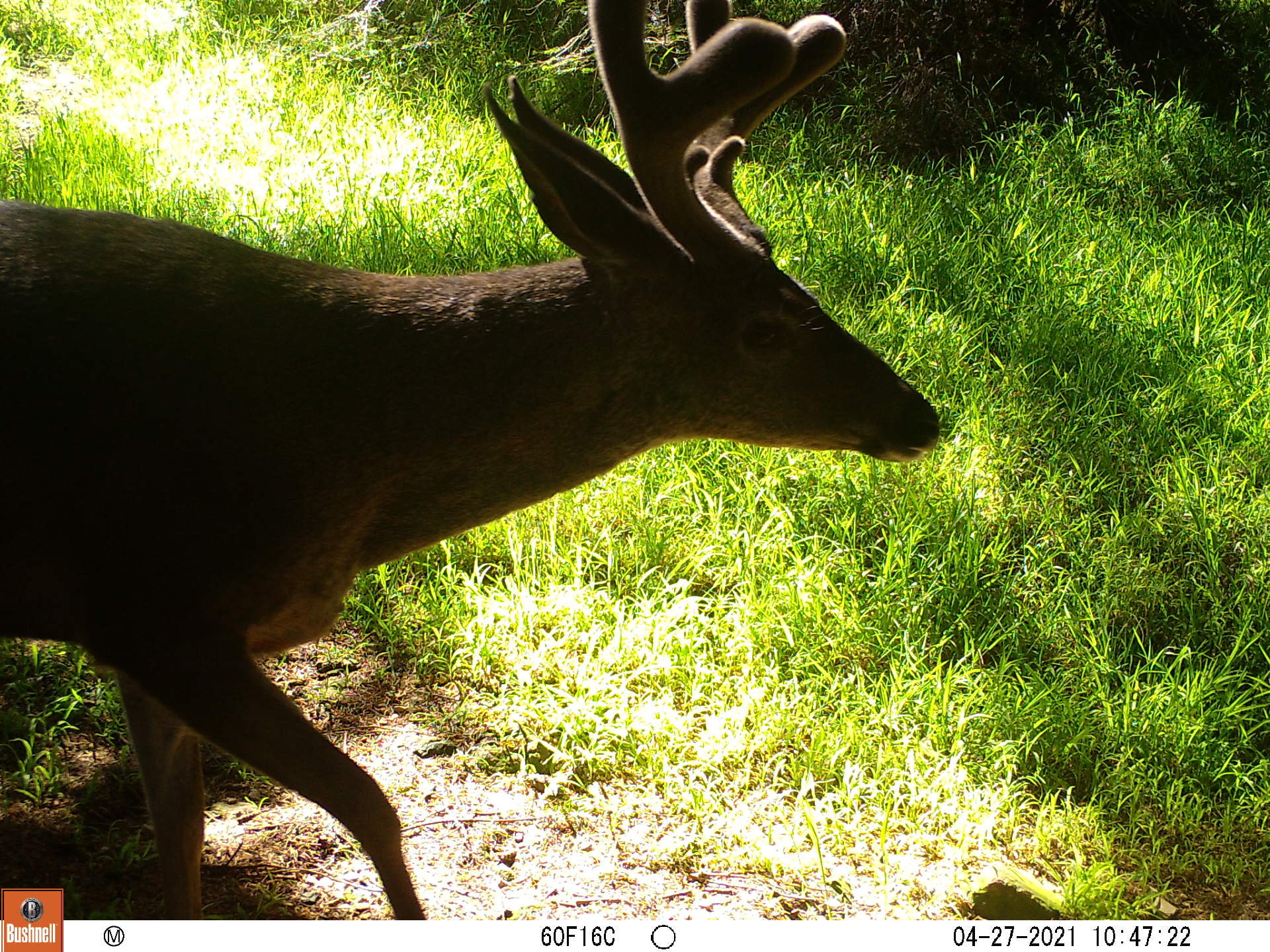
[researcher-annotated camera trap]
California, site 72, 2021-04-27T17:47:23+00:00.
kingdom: Animalia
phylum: Chordata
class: Mammalia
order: Artiodactyla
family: Cervidae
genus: Odocoileus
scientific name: Odocoileus hemionus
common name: mule deer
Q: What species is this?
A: Mule deer (Odocoileus hemionus).